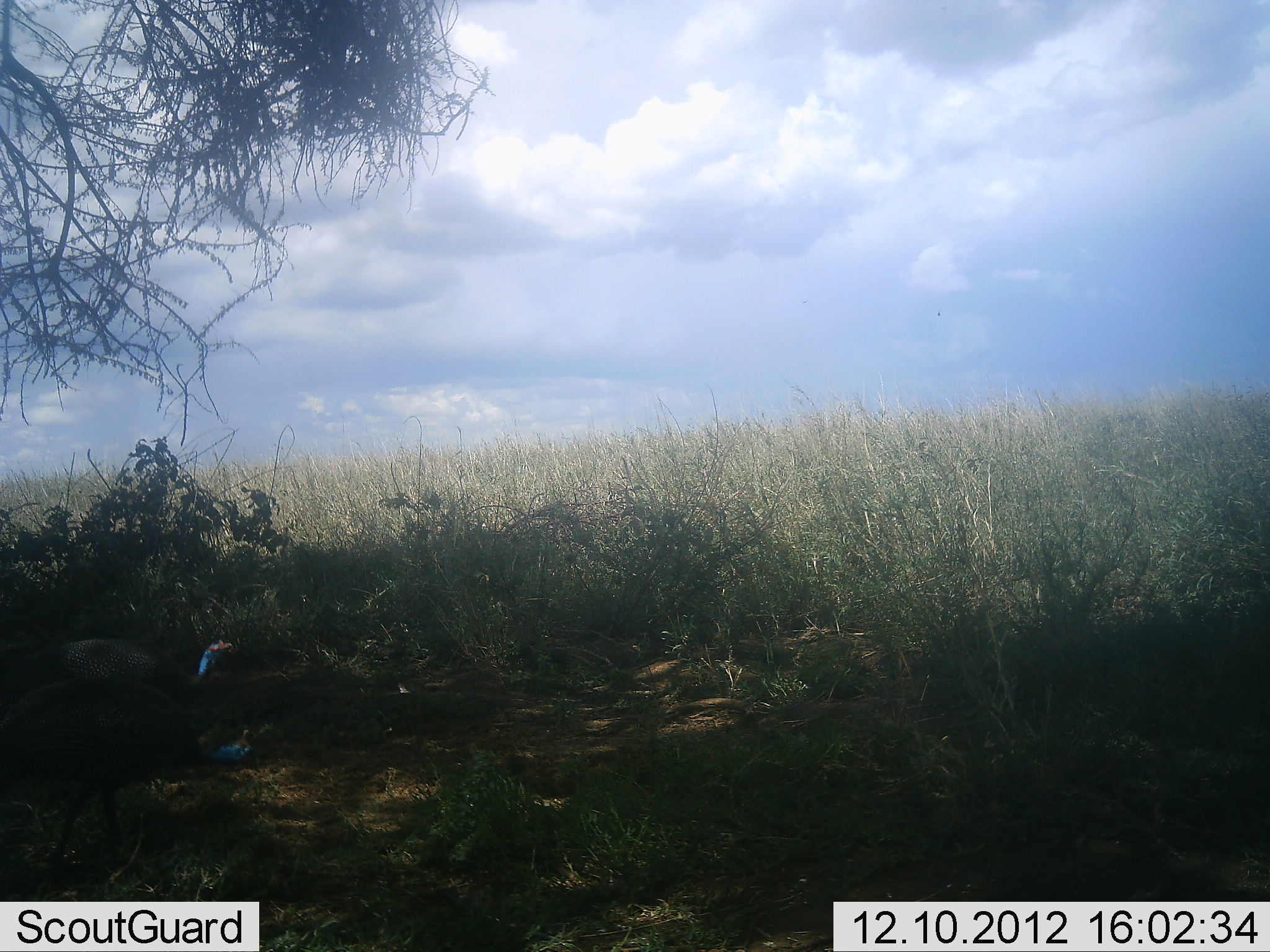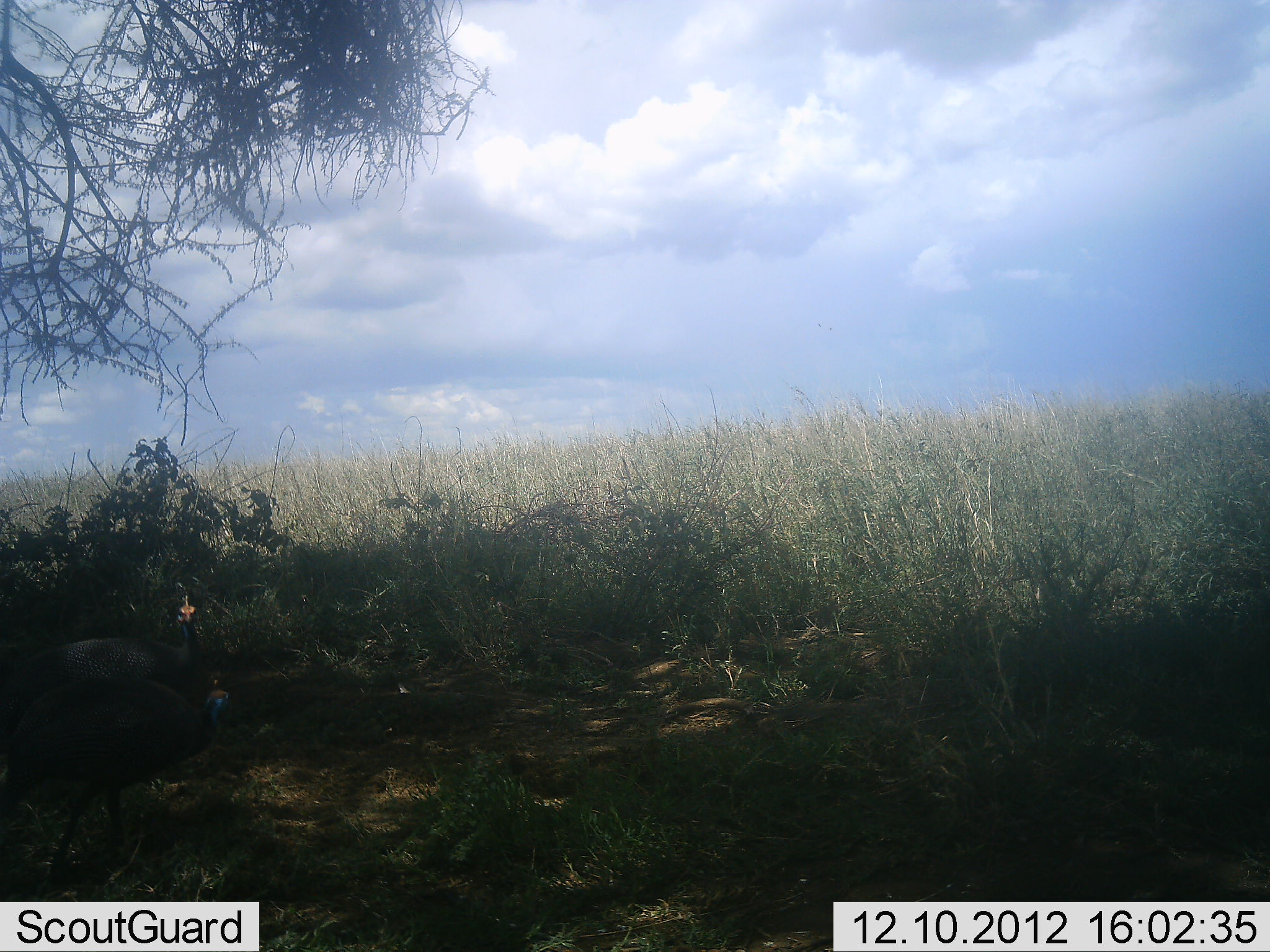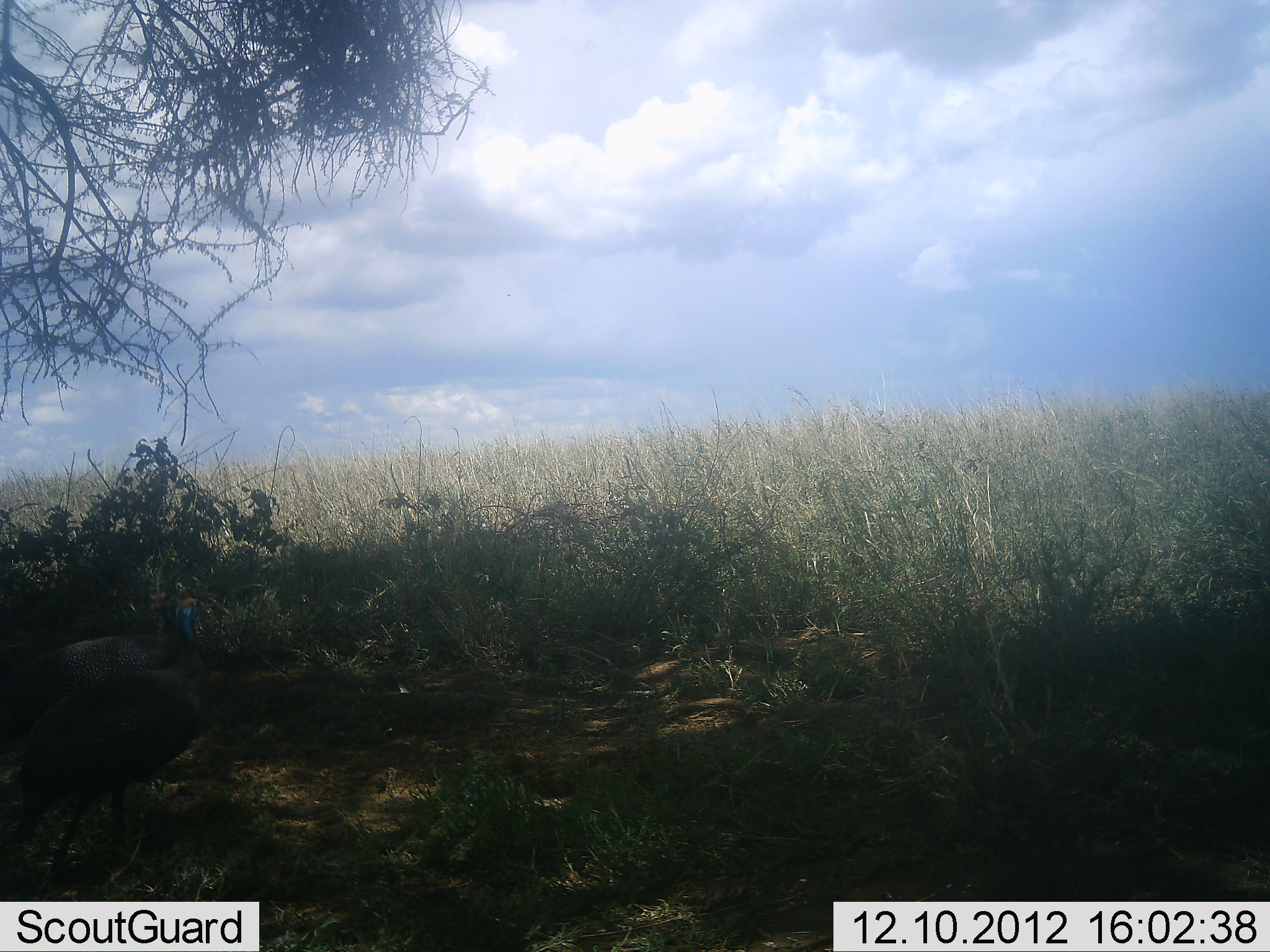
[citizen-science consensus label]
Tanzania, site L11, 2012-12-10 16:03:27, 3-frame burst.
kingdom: Animalia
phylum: Chordata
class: Aves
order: Galliformes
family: Numididae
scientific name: Numididae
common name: guinea fowl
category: guineafowl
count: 2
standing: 40%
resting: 0%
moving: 60%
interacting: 0%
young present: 0%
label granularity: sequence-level